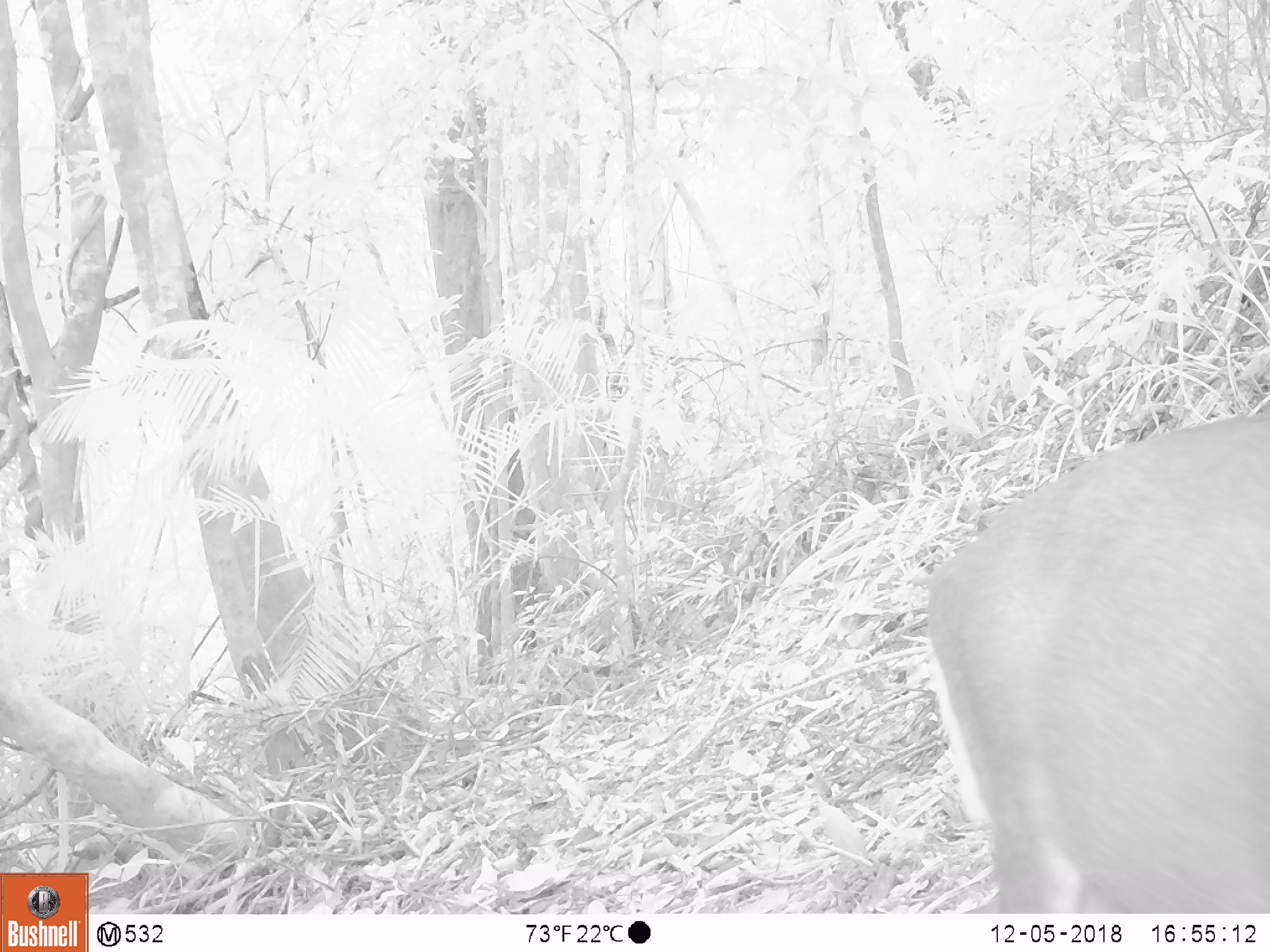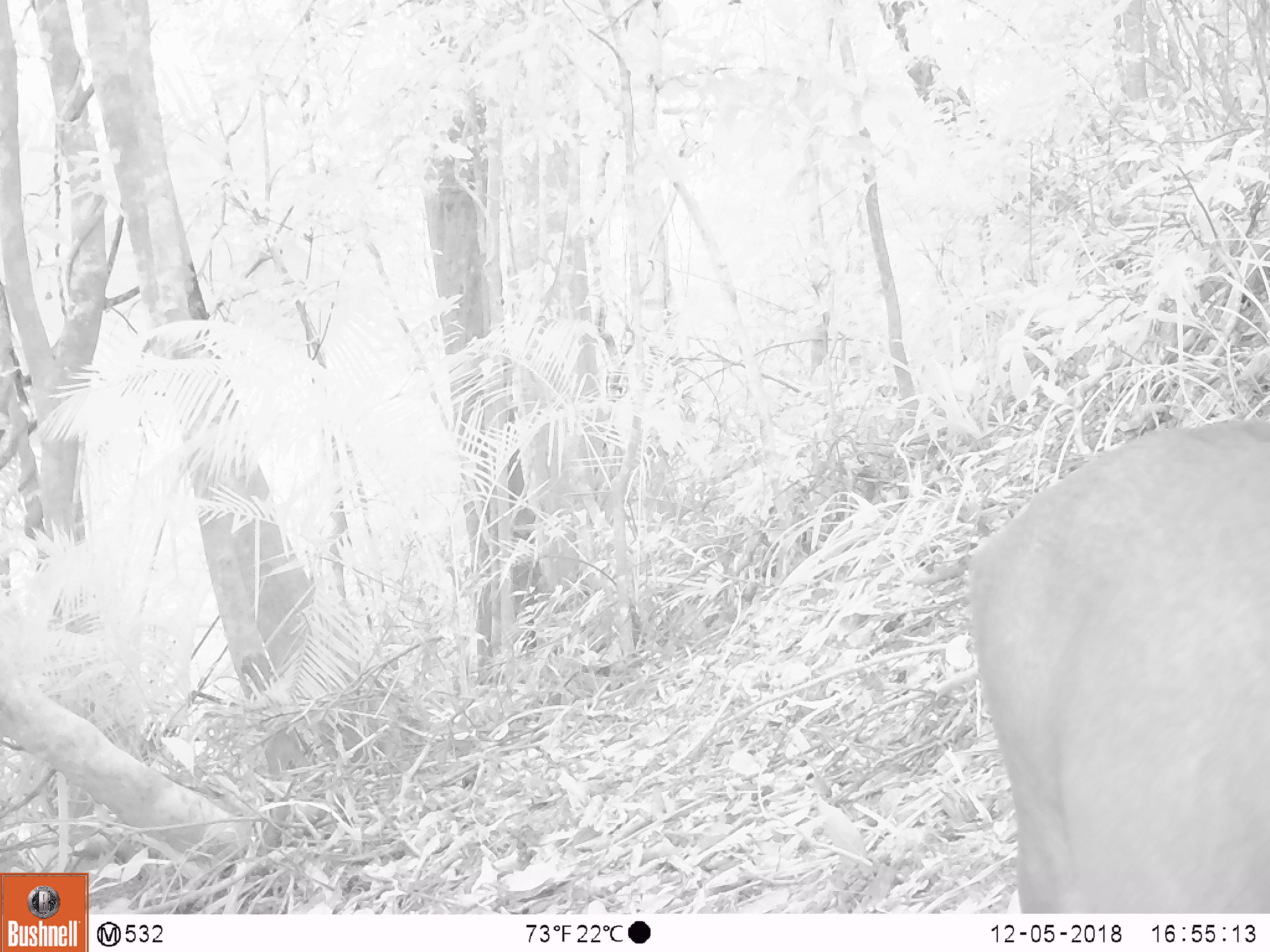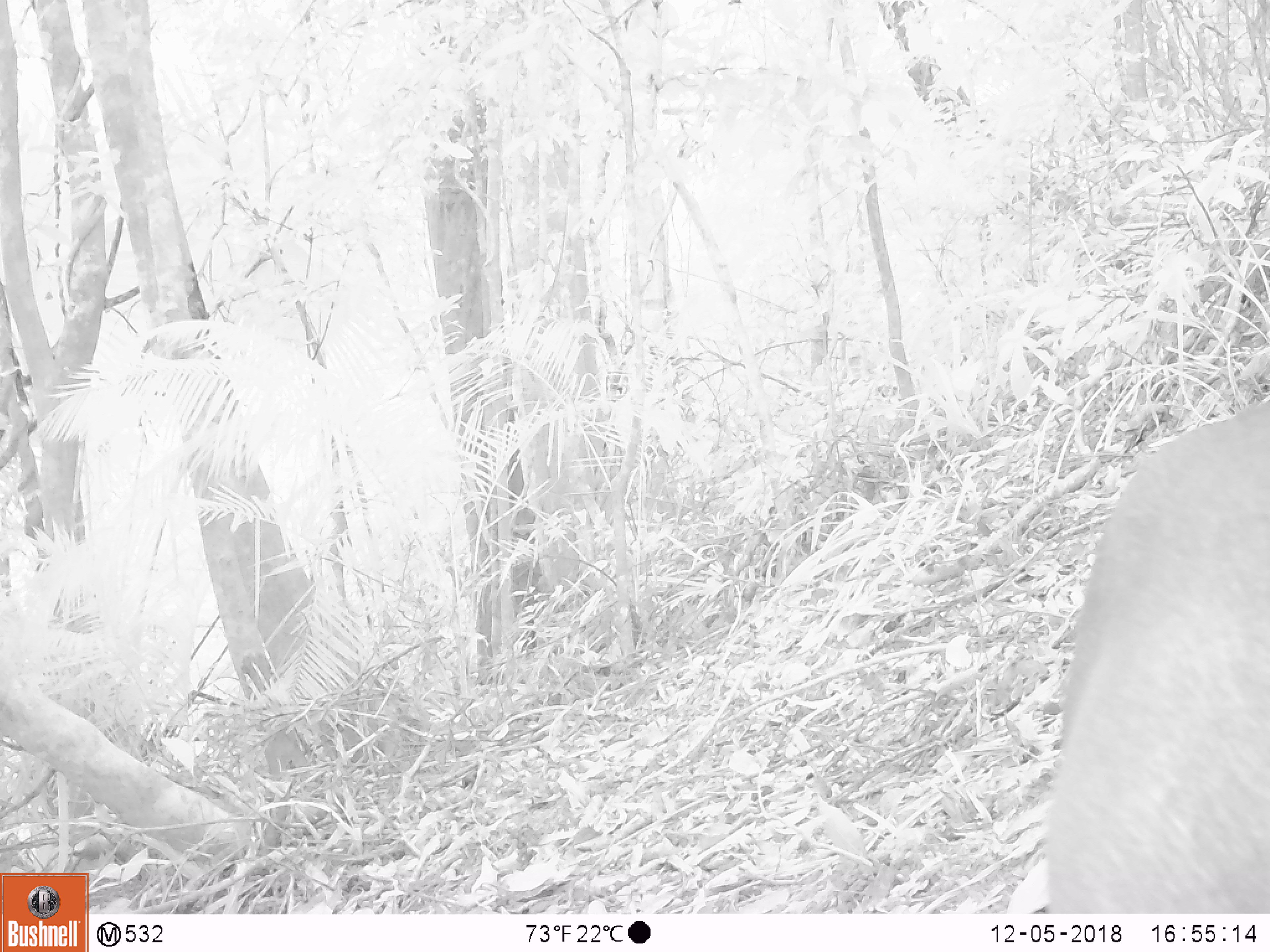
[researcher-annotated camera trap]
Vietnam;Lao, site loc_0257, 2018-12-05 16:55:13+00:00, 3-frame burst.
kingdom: Animalia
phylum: Chordata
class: Mammalia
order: Artiodactyla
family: Cervidae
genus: Muntiacus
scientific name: Muntiacus rooseveltorum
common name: roosevelt's muntjac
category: roosevelts muntjac group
Roosevelts muntjac group (roosevelt's muntjac) (Muntiacus rooseveltorum). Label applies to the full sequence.